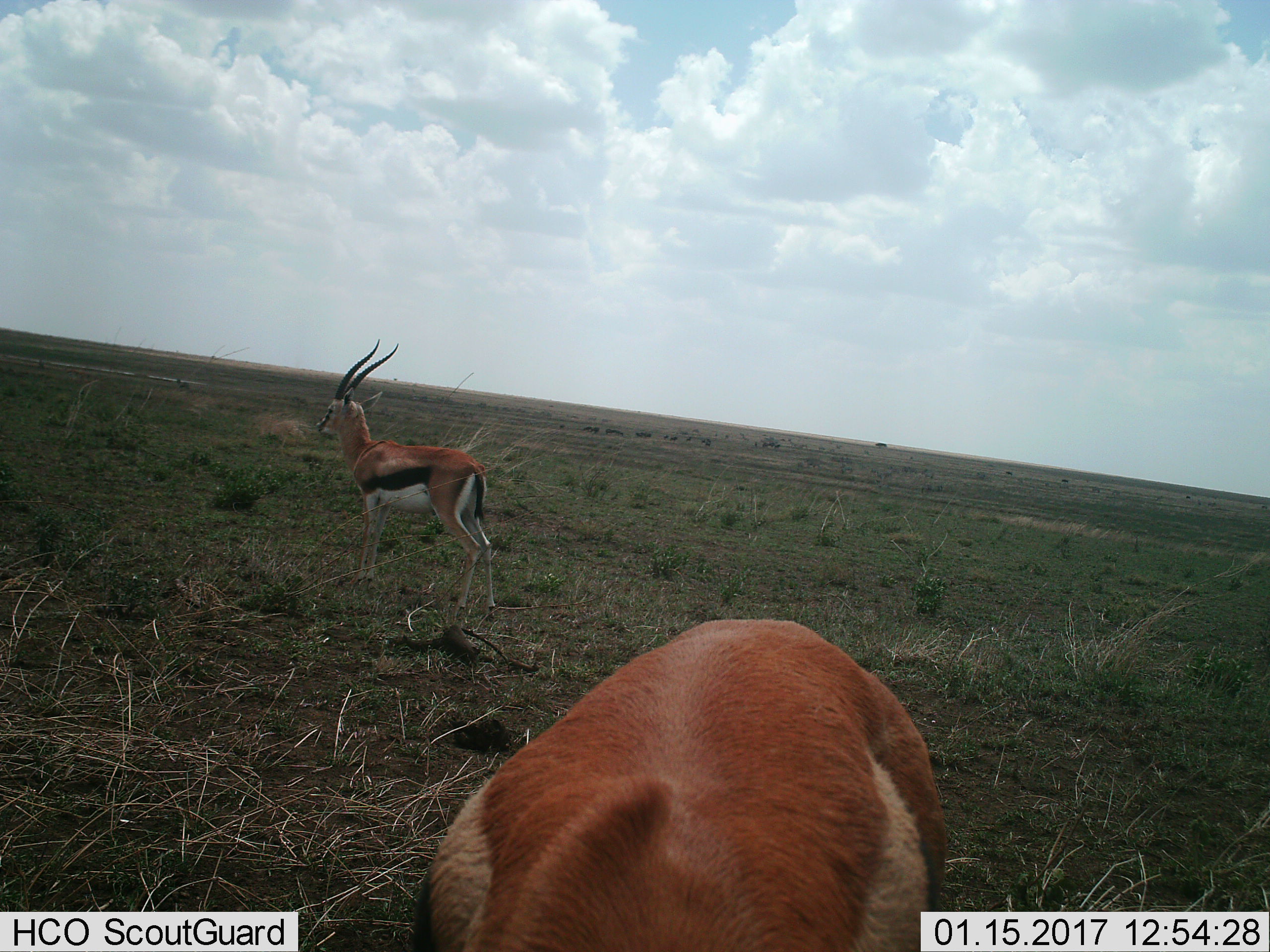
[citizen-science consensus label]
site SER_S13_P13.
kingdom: Animalia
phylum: Chordata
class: Mammalia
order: Artiodactyla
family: Bovidae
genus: Eudorcas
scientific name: Eudorcas thomsonii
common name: thomson's gazelle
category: gazellethomsons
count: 2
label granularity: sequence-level